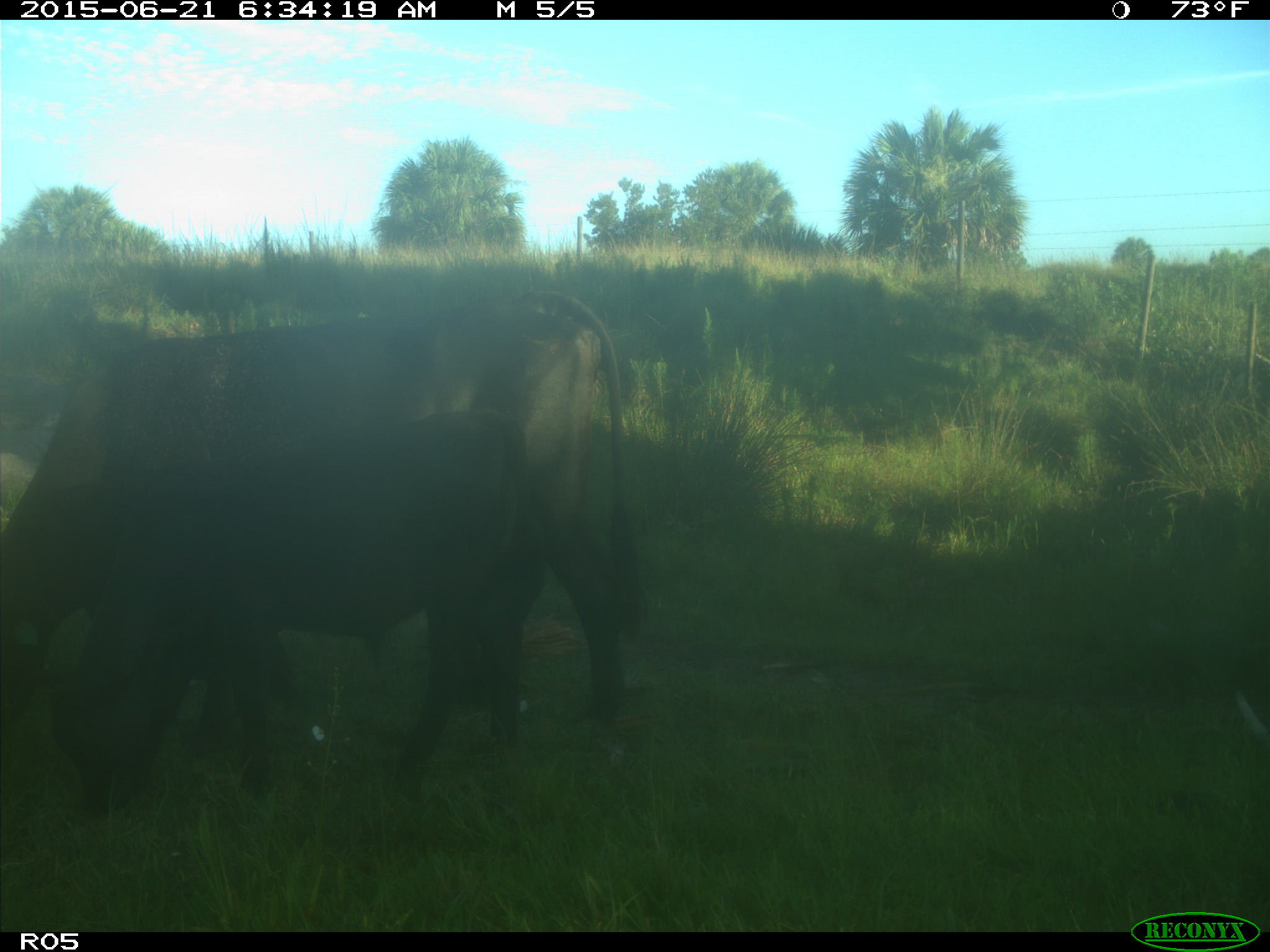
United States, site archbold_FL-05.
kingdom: Animalia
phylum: Chordata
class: Mammalia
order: Artiodactyla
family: Bovidae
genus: Bos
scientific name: Bos taurus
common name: domestic cow